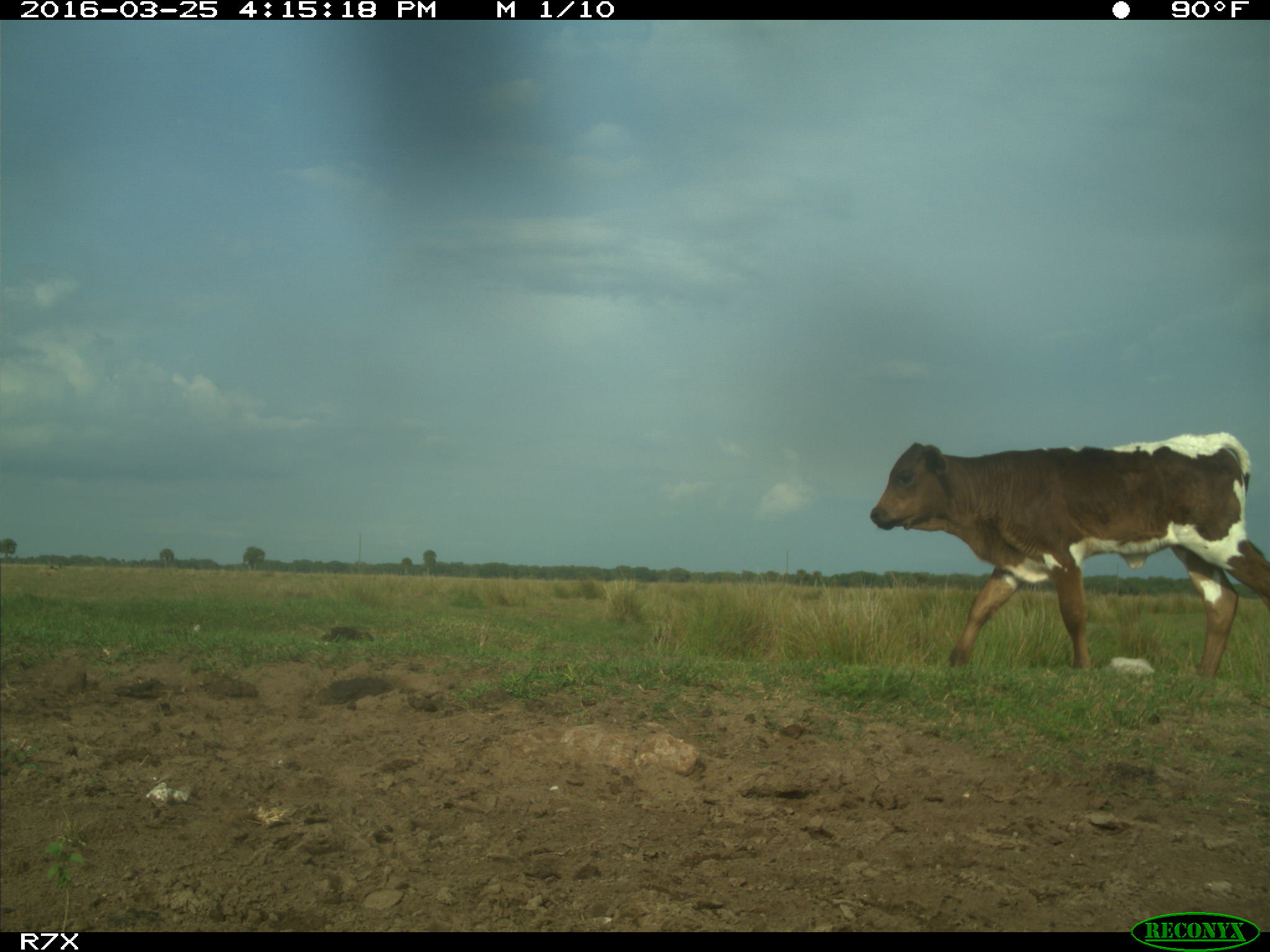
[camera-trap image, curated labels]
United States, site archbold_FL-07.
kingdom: Animalia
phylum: Chordata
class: Mammalia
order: Artiodactyla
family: Bovidae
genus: Bos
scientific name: Bos taurus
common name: domestic cow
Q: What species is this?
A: Bos taurus (domestic cow).